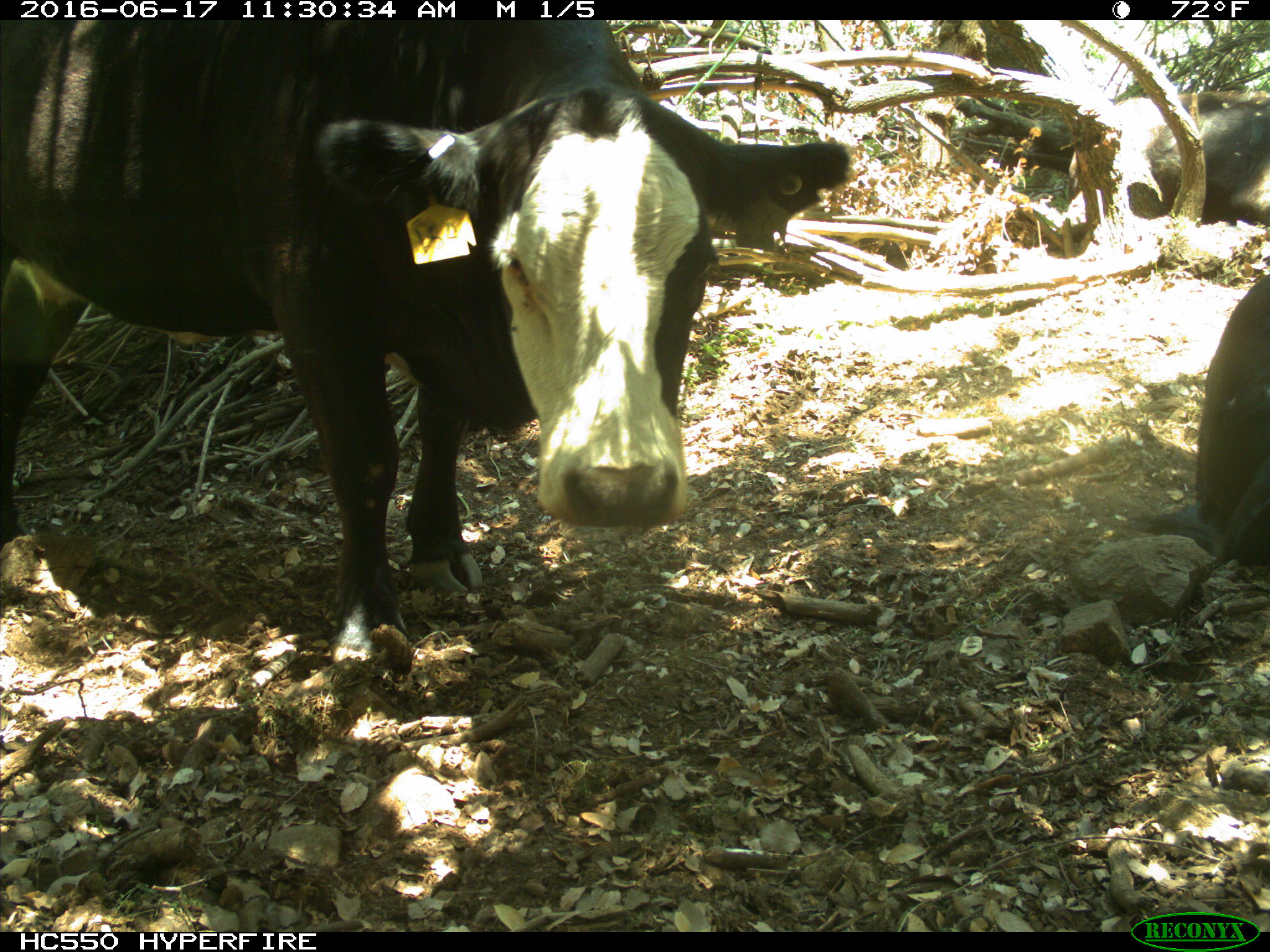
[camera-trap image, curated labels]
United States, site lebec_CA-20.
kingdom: Animalia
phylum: Chordata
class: Mammalia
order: Artiodactyla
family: Bovidae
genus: Bos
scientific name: Bos taurus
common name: domestic cow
Bos taurus (domestic cow).